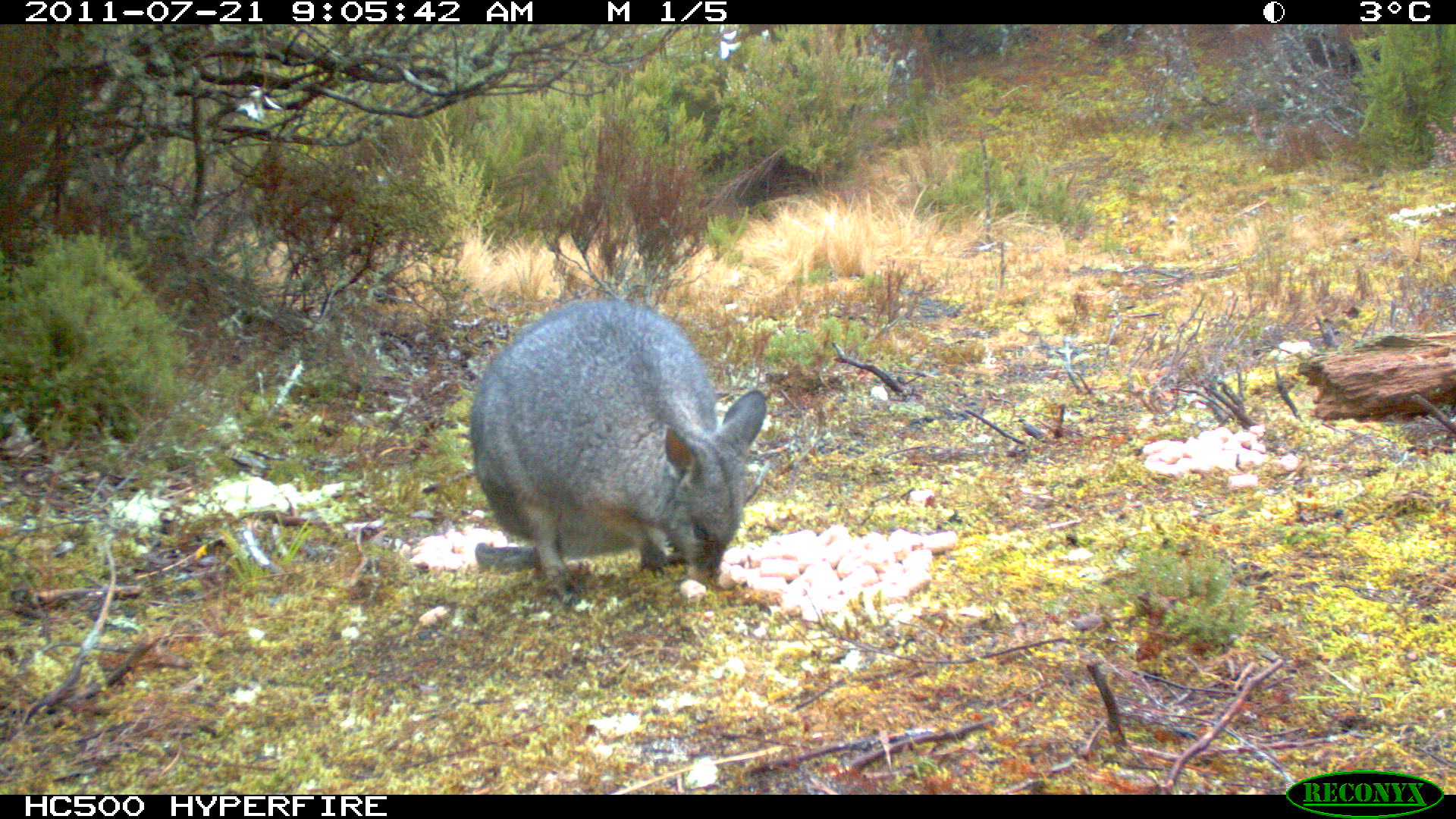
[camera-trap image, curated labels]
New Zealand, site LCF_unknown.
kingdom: Animalia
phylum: Chordata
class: Mammalia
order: Diprotodontia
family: Macropodidae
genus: Notamacropus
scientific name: Notamacropus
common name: wallaby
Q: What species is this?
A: Wallaby (Notamacropus).